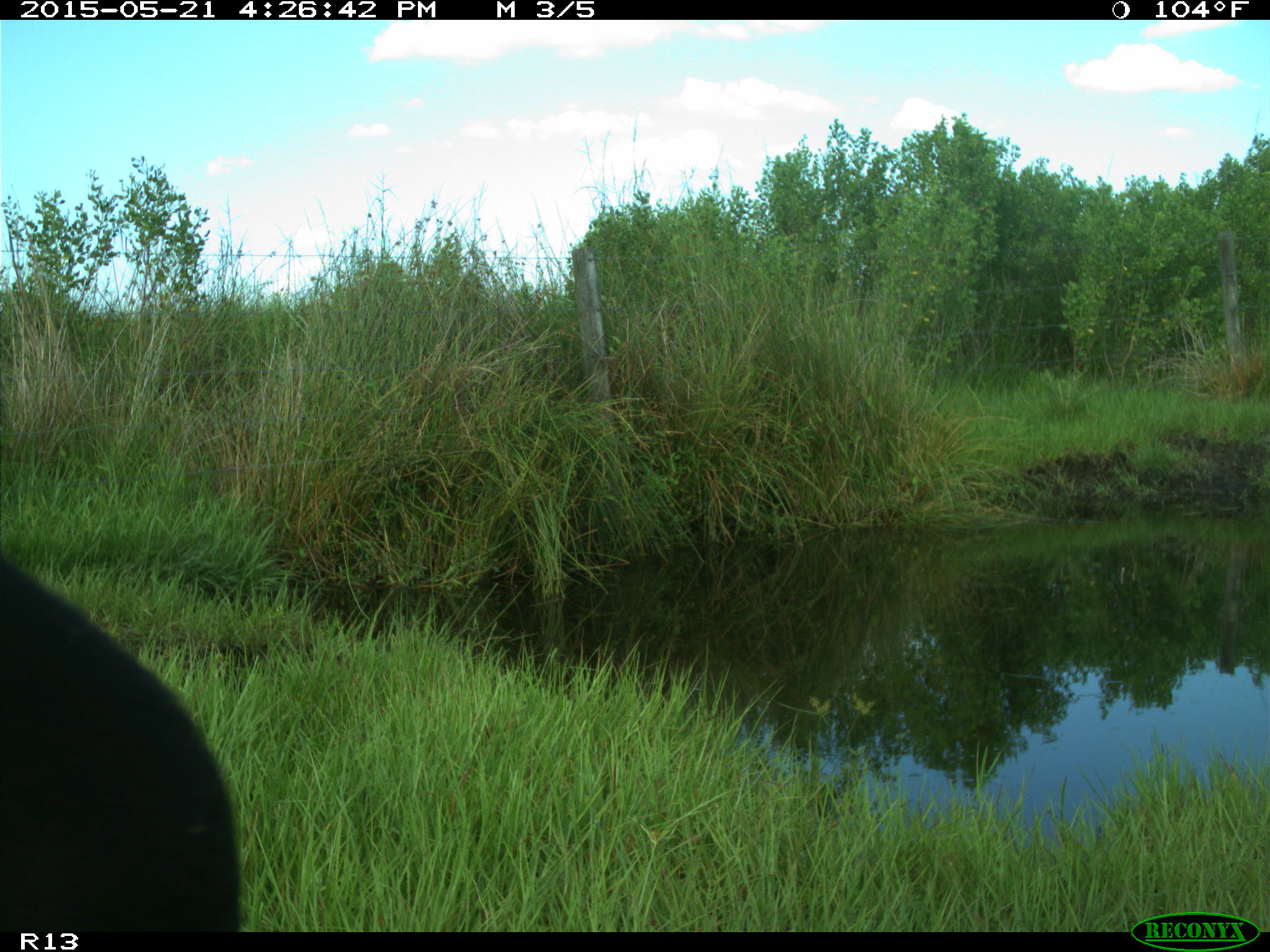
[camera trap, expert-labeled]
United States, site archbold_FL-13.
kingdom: Animalia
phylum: Chordata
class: Mammalia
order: Artiodactyla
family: Bovidae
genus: Bos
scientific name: Bos taurus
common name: domestic cow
Bos taurus (domestic cow).